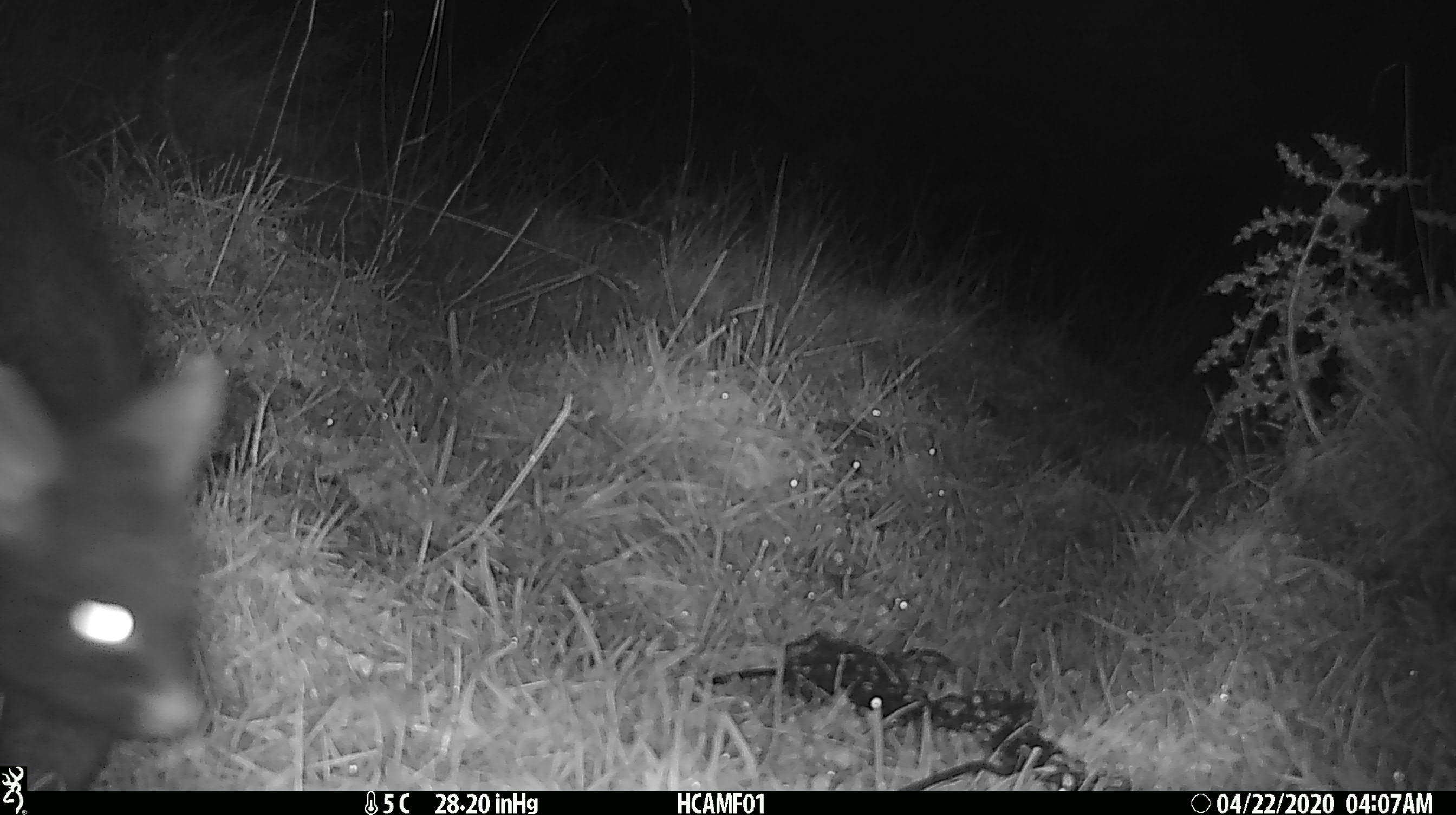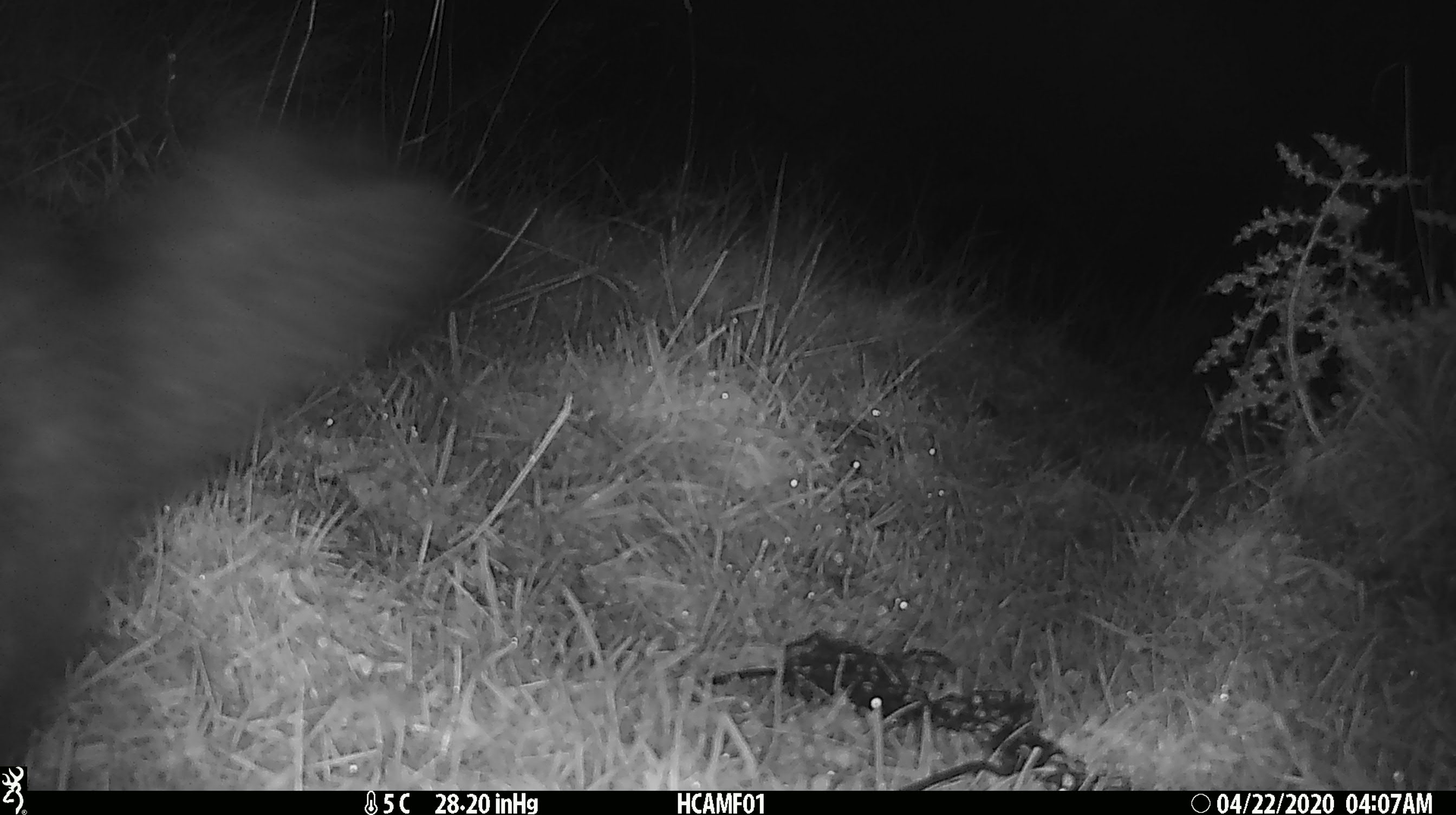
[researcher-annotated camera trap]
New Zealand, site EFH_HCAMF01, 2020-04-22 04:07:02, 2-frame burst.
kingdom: Animalia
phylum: Chordata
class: Mammalia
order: Diprotodontia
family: Phalangeridae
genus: Trichosurus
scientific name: Trichosurus vulpecula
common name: common brushtail possum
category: possum